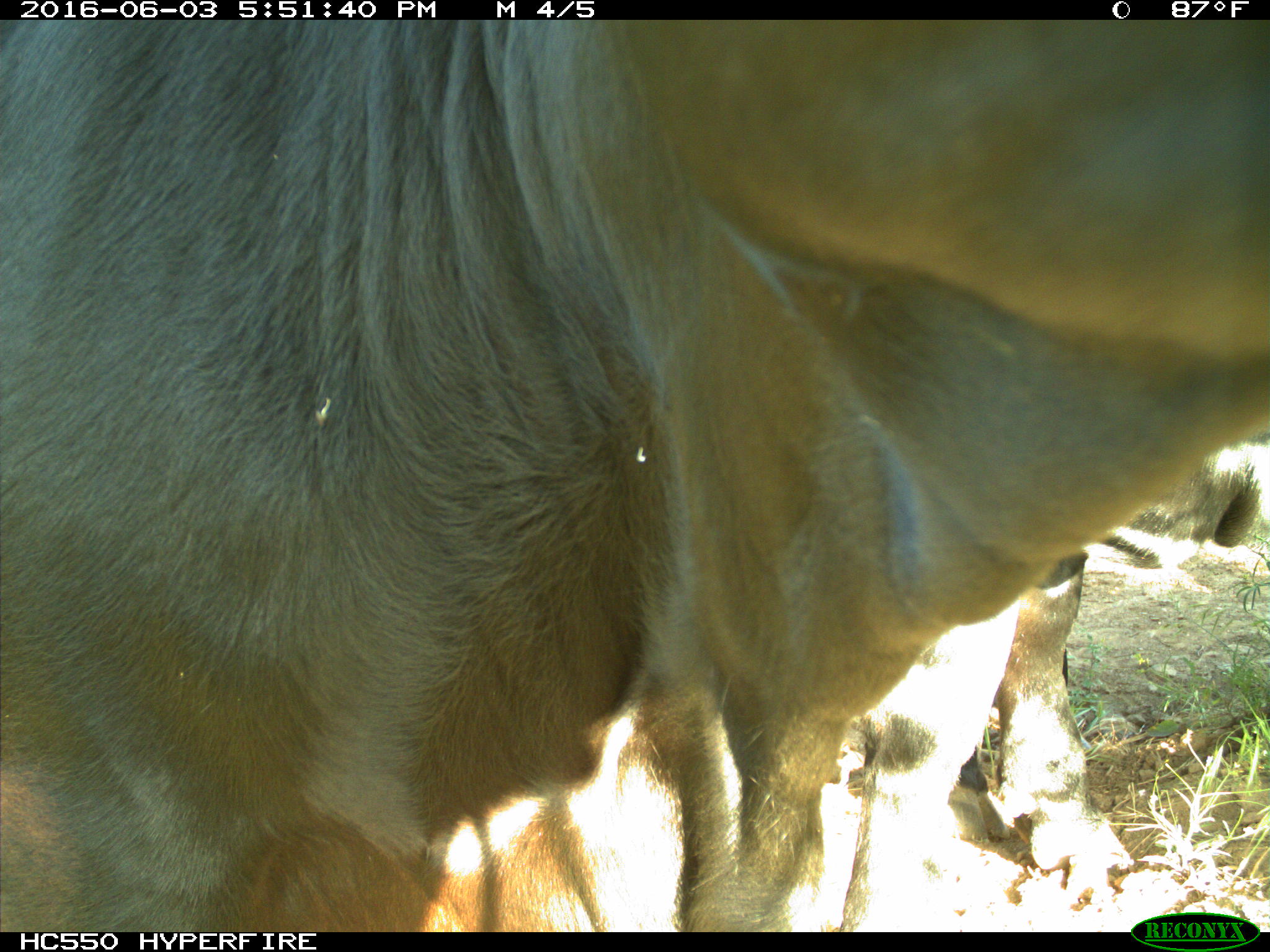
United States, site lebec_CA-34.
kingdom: Animalia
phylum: Chordata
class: Mammalia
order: Artiodactyla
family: Bovidae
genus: Bos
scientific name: Bos taurus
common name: domestic cow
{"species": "Bos taurus (domestic cow)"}